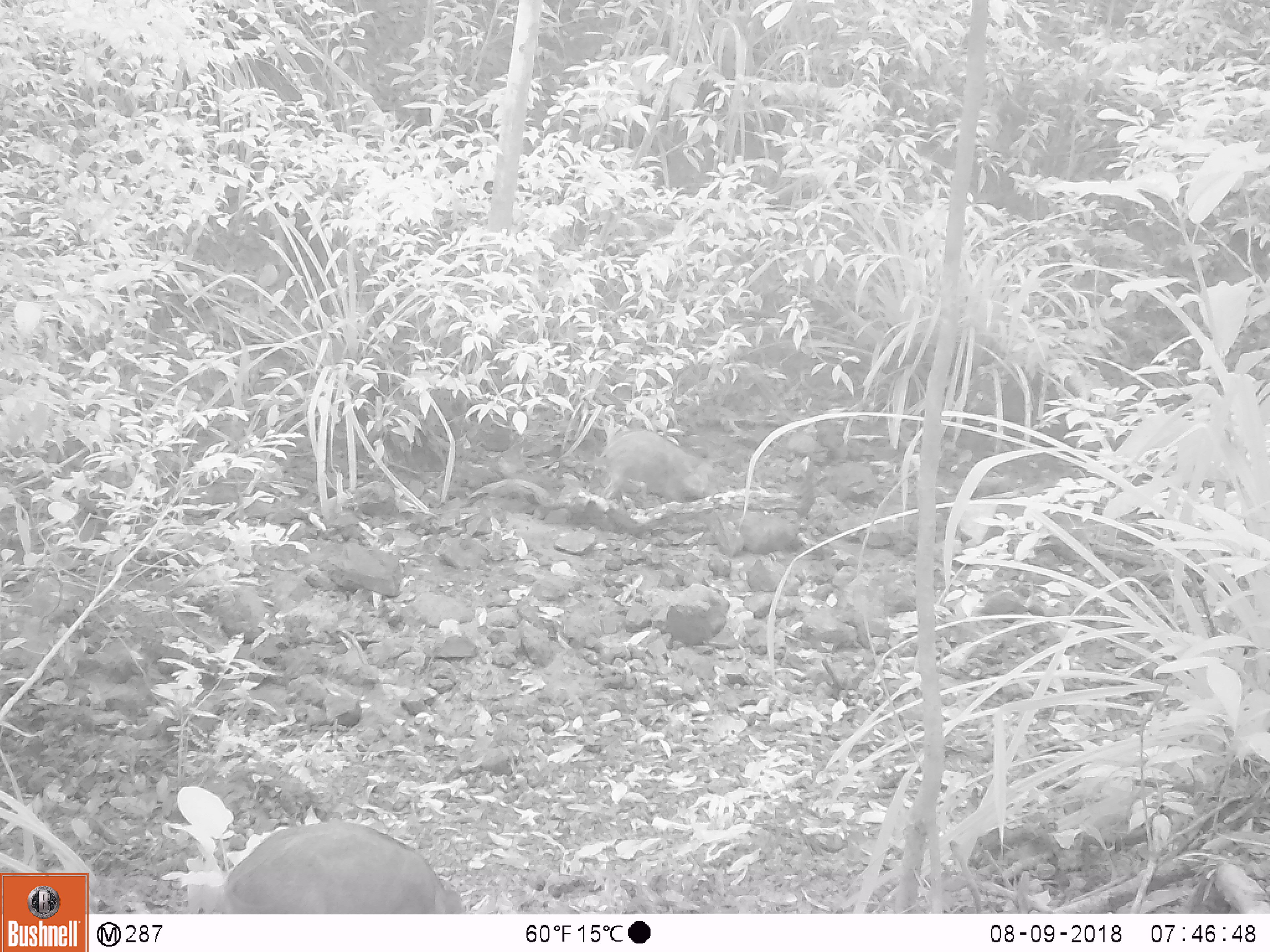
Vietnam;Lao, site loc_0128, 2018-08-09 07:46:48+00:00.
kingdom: Animalia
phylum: Chordata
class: Mammalia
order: Artiodactyla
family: Suidae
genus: Sus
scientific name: Sus scrofa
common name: eurasian wild pig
Eurasian wild pig (Sus scrofa). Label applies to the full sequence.